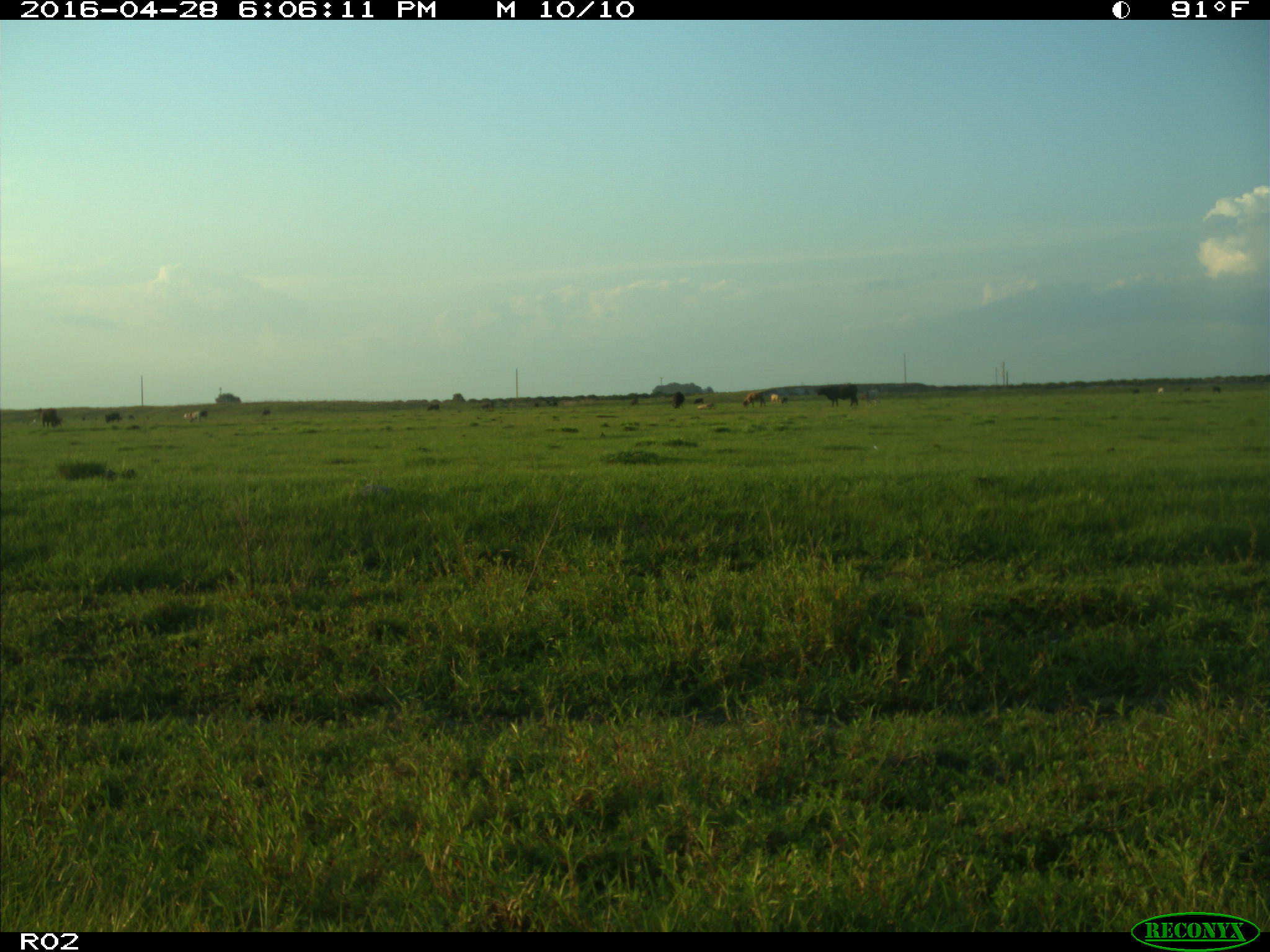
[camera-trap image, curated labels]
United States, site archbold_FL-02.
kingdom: Animalia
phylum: Chordata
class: Mammalia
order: Artiodactyla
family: Bovidae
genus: Bos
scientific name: Bos taurus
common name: domestic cow